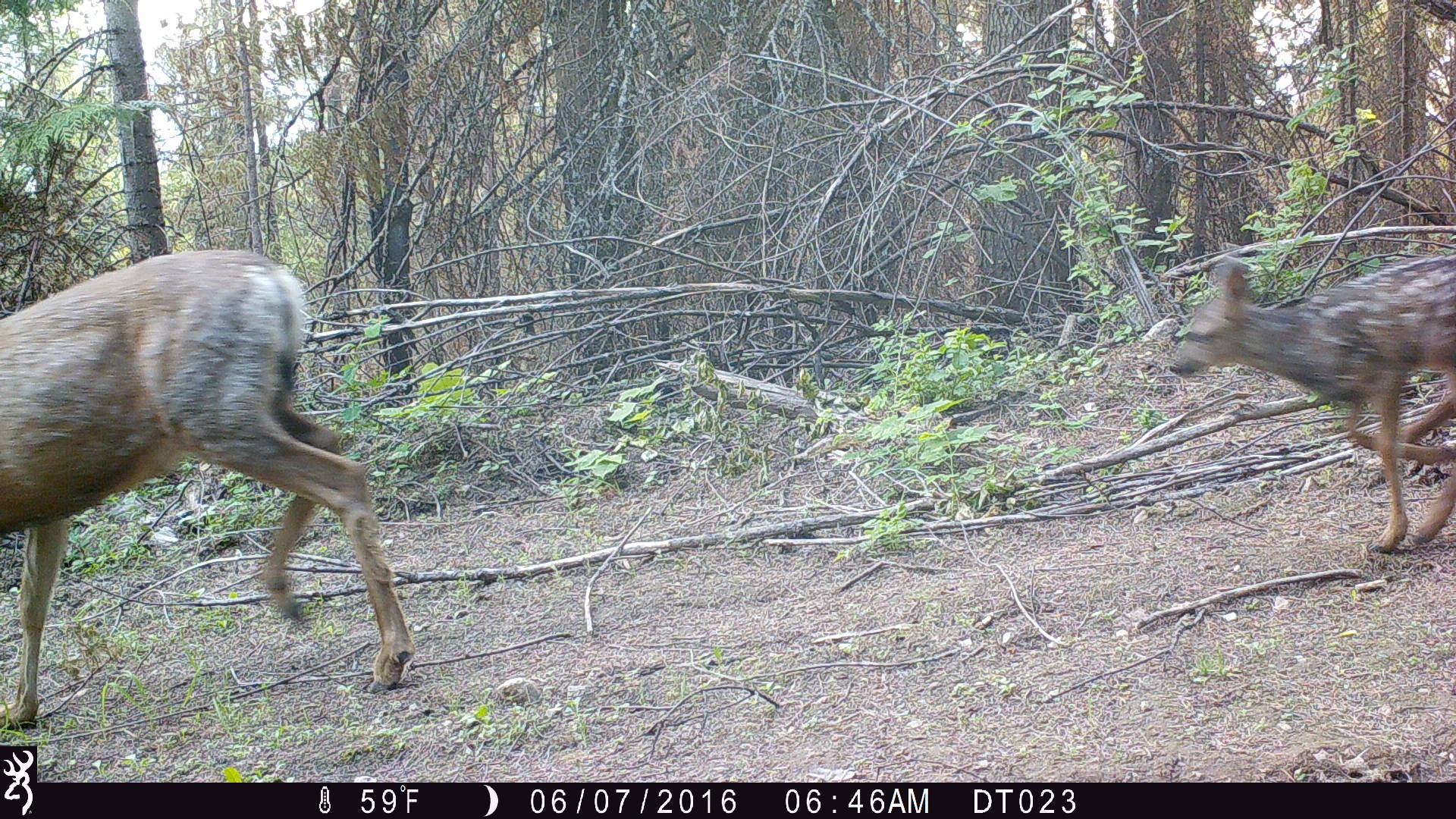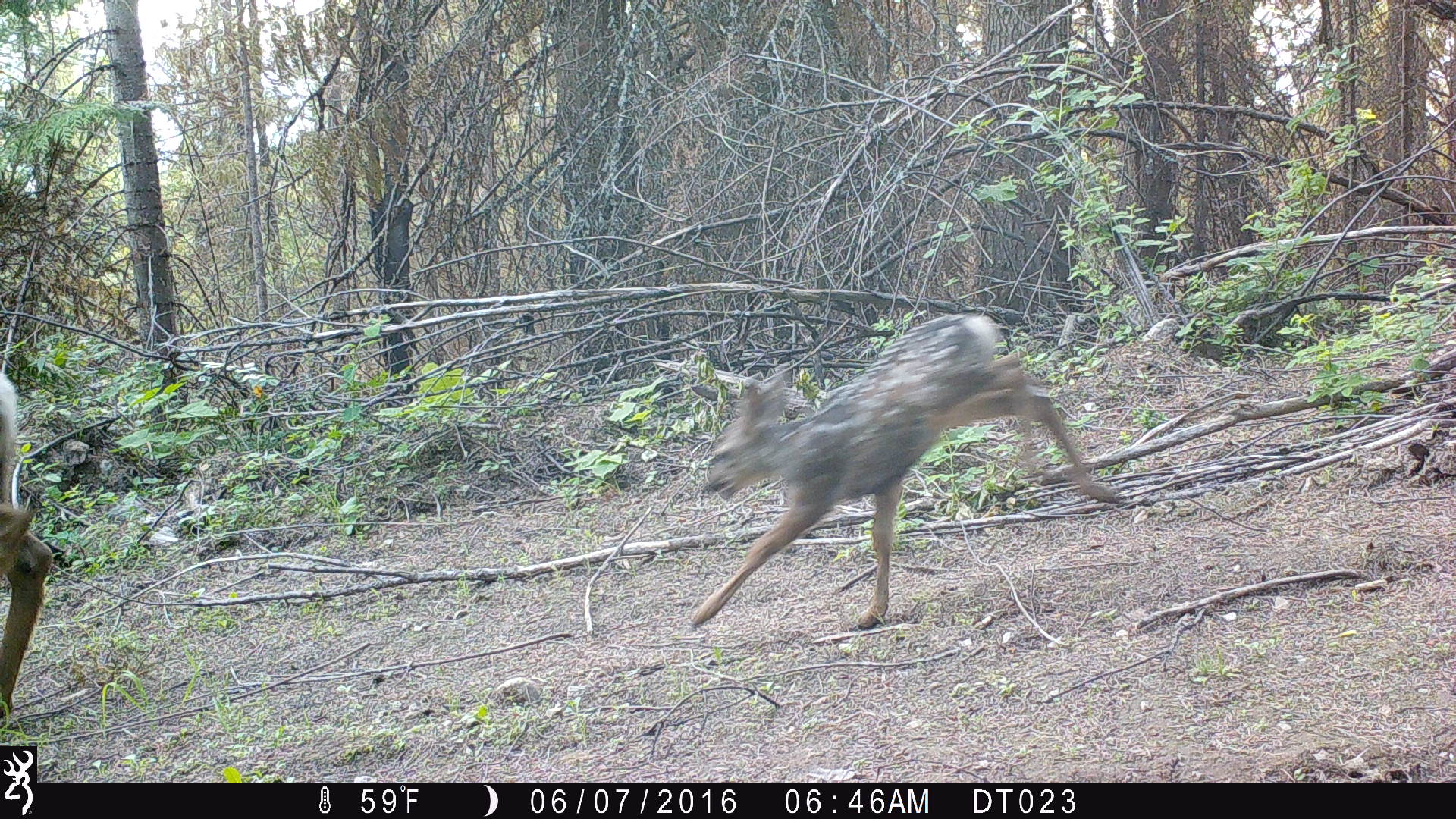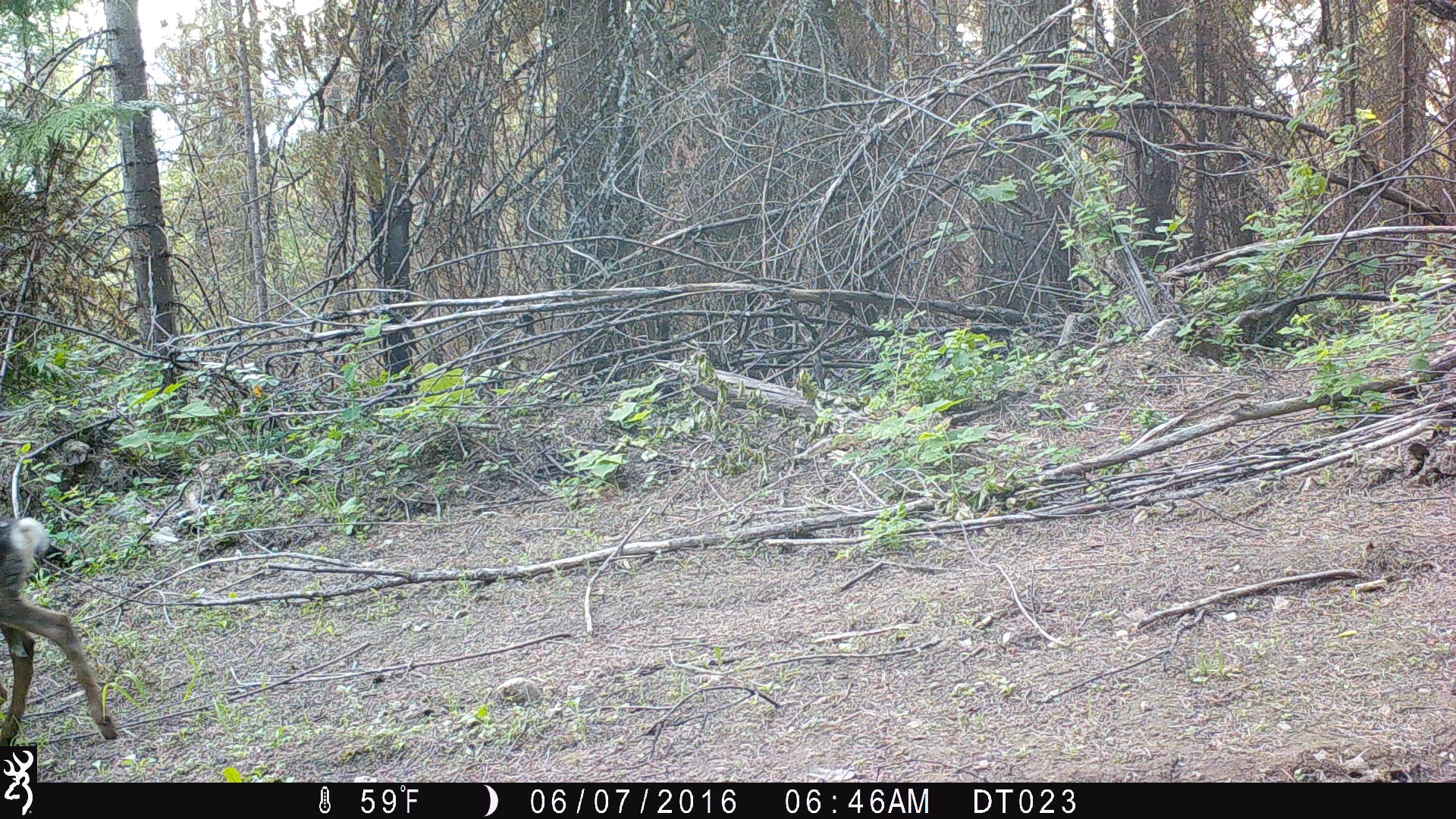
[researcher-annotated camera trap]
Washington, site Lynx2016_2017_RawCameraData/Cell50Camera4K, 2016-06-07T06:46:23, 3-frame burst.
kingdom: Animalia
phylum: Chordata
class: Mammalia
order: Artiodactyla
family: Cervidae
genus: Odocoileus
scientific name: Odocoileus hemionus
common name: mule deer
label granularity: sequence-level